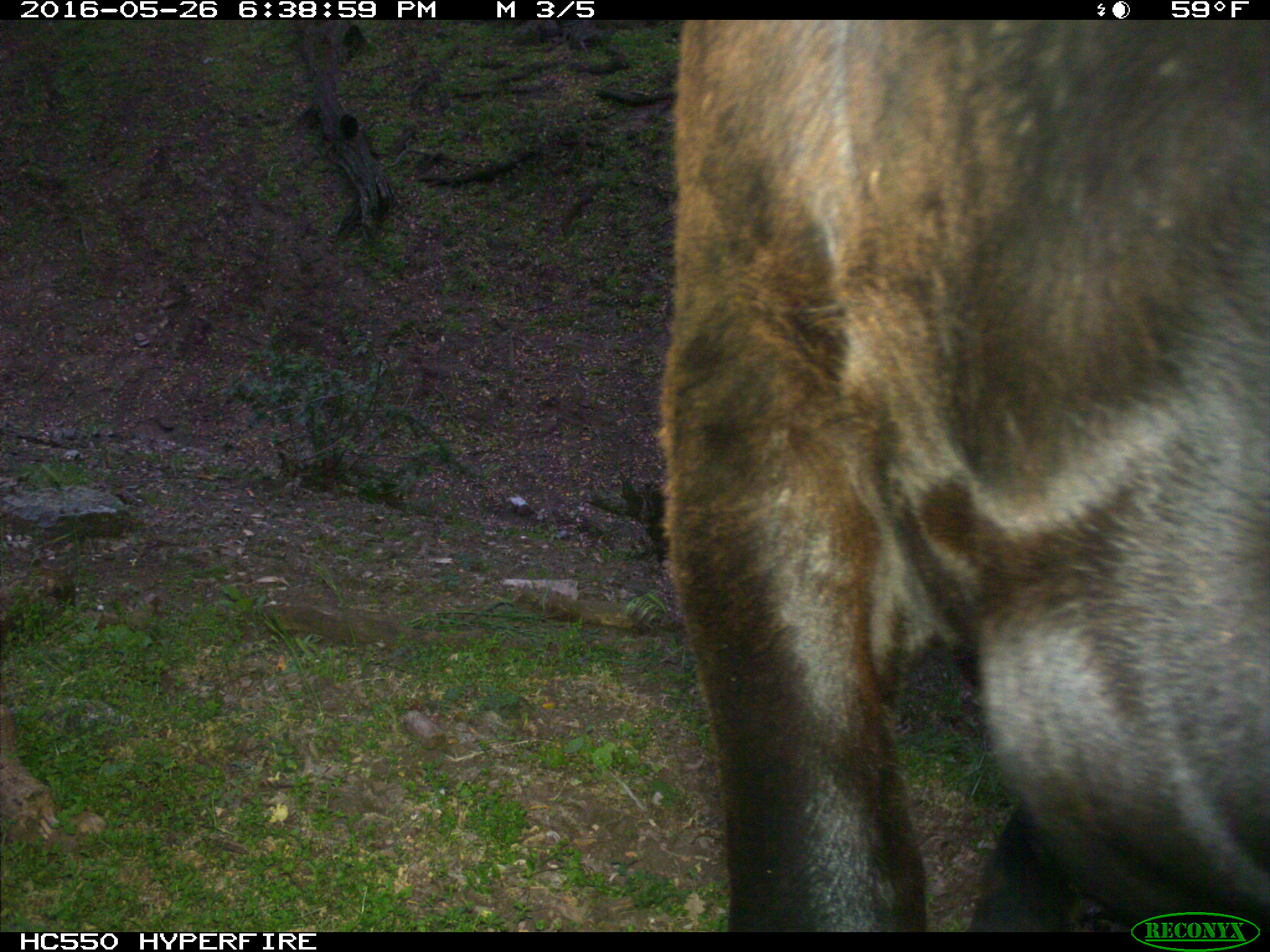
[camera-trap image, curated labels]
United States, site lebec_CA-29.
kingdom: Animalia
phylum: Chordata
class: Mammalia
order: Artiodactyla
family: Bovidae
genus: Bos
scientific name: Bos taurus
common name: domestic cow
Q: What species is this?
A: Bos taurus (domestic cow).